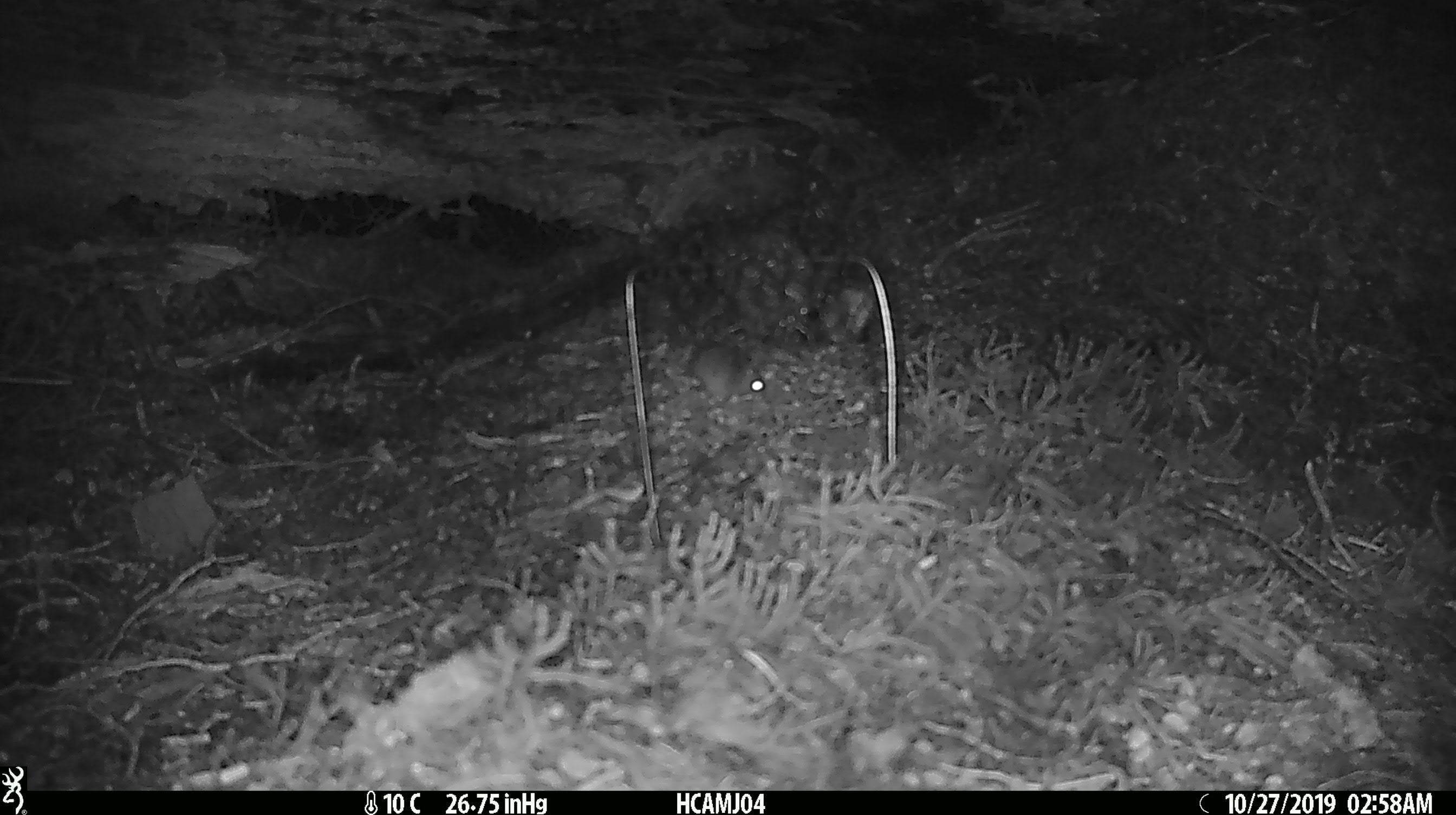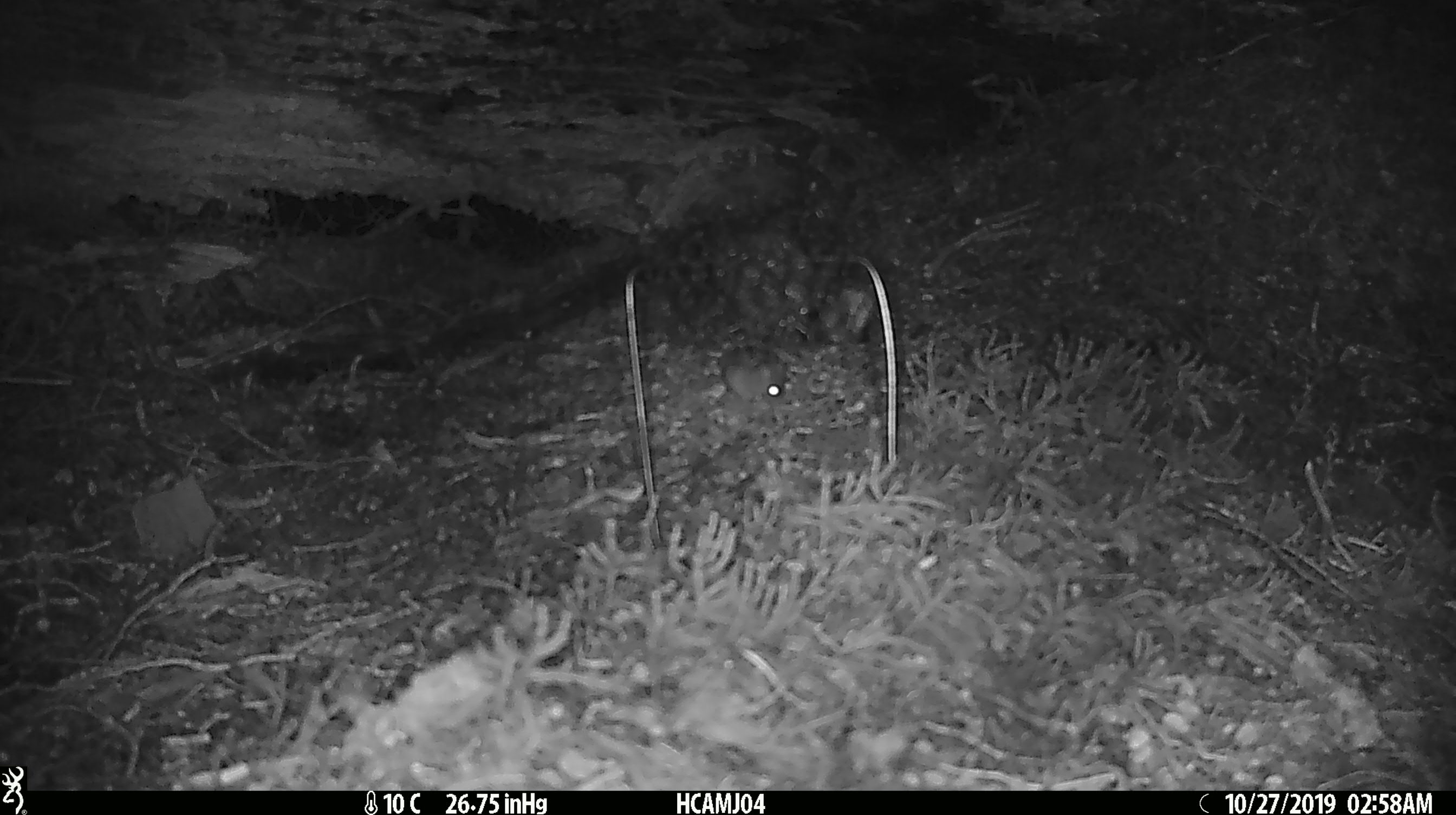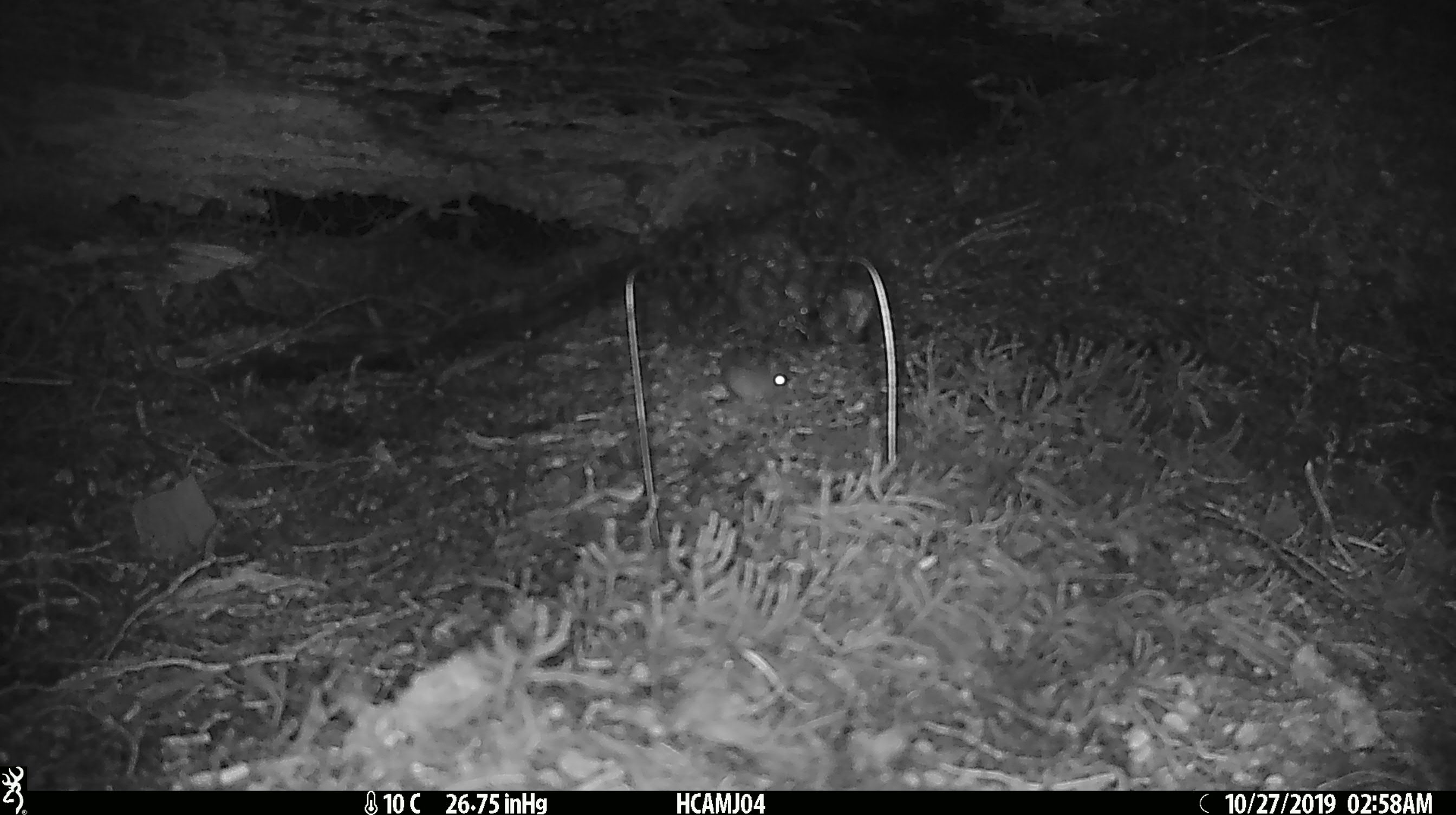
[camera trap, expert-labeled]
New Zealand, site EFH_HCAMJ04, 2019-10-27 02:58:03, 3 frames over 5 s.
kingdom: Animalia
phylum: Chordata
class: Mammalia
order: Rodentia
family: Muridae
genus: Mus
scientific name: Mus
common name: mouse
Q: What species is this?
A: Mouse (Mus).